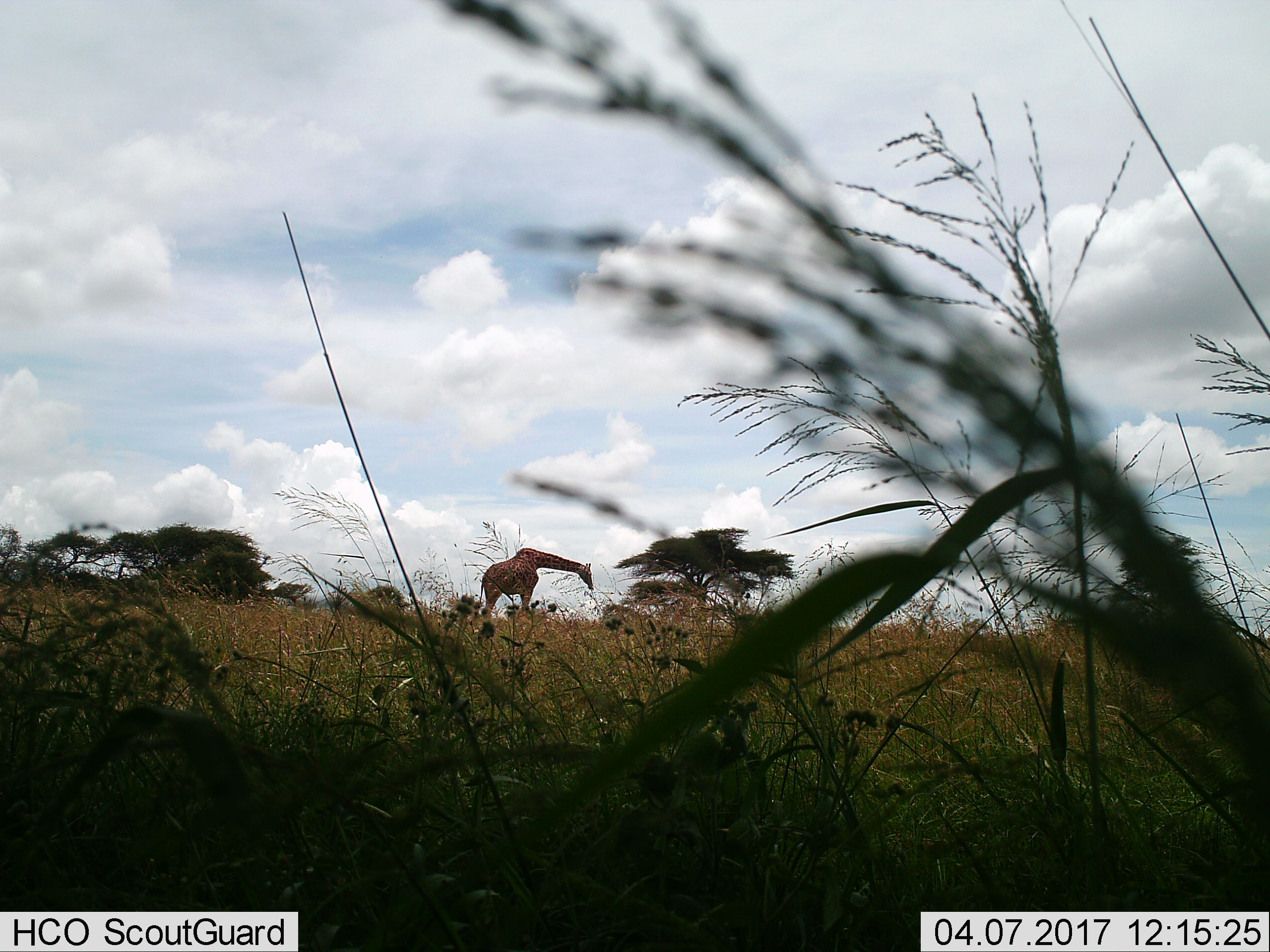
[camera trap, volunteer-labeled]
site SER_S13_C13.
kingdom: Animalia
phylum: Chordata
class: Mammalia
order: Artiodactyla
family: Giraffidae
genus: Giraffa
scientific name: Giraffa camelopardalis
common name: giraffe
Giraffe (Giraffa camelopardalis), count 1. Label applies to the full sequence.